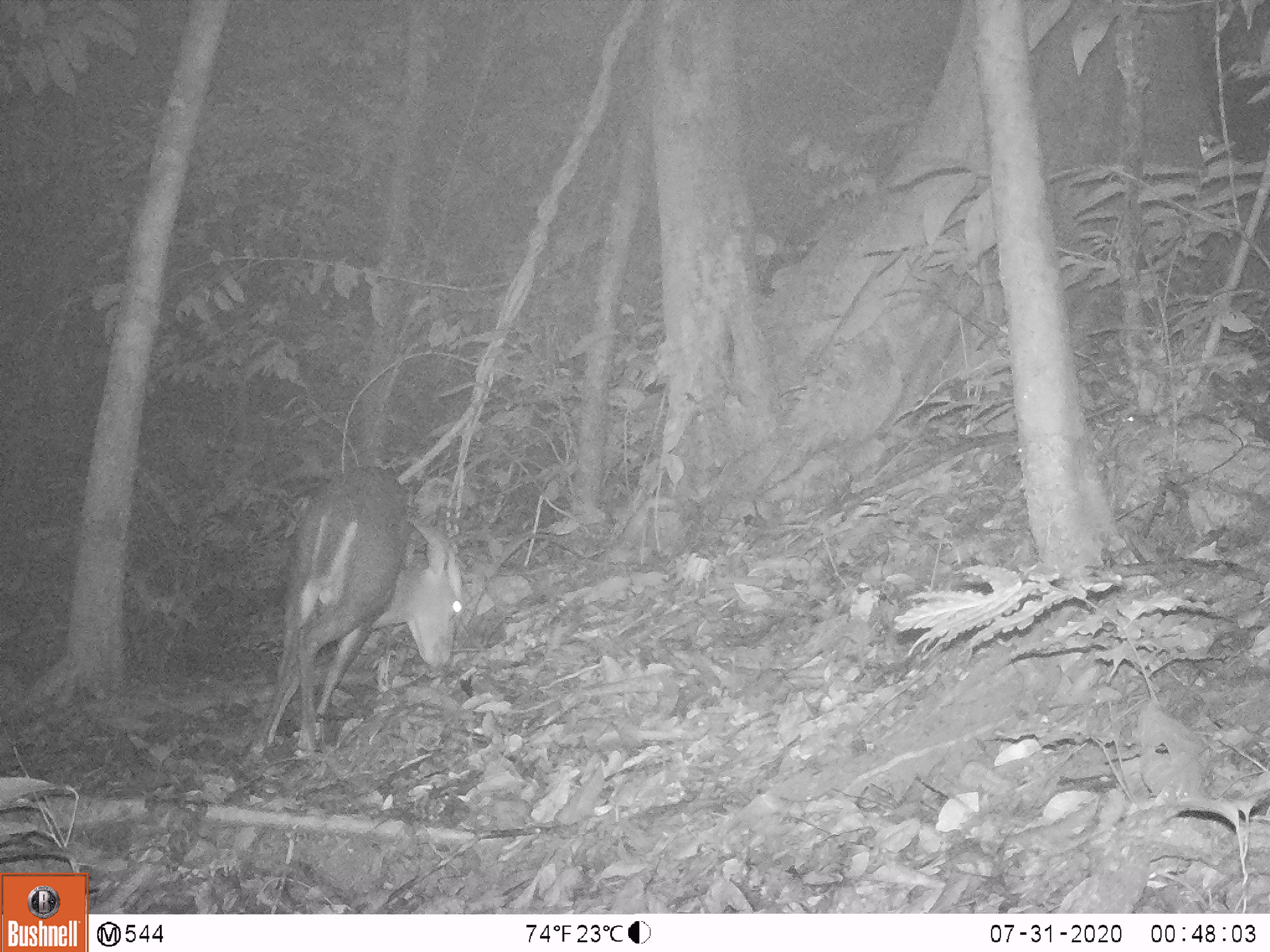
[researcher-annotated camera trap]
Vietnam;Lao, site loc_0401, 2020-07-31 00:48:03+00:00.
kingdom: Animalia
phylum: Chordata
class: Mammalia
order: Artiodactyla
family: Cervidae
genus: Muntiacus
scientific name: Muntiacus rooseveltorum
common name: roosevelt's muntjac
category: roosevelts muntjac group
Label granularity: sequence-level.